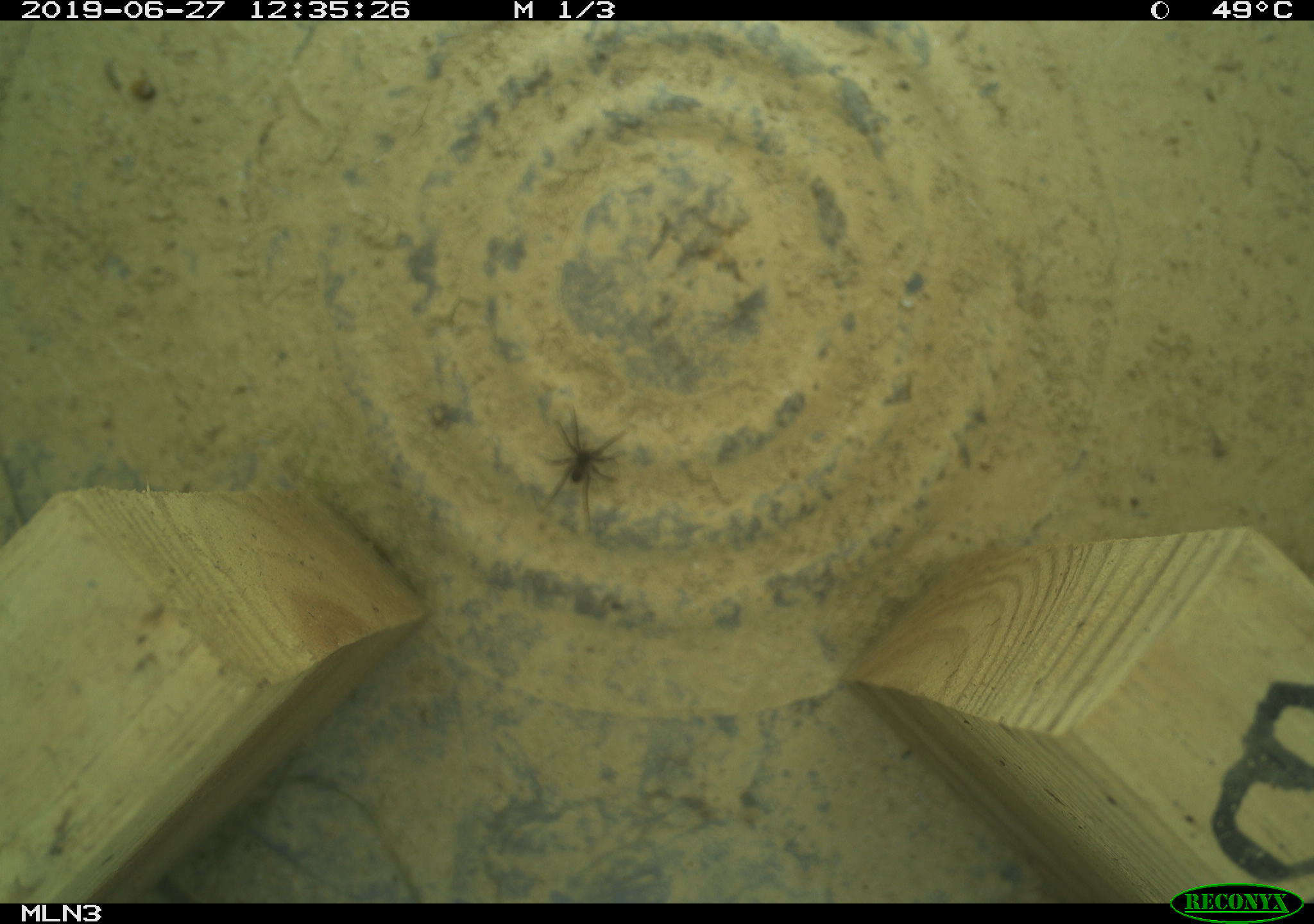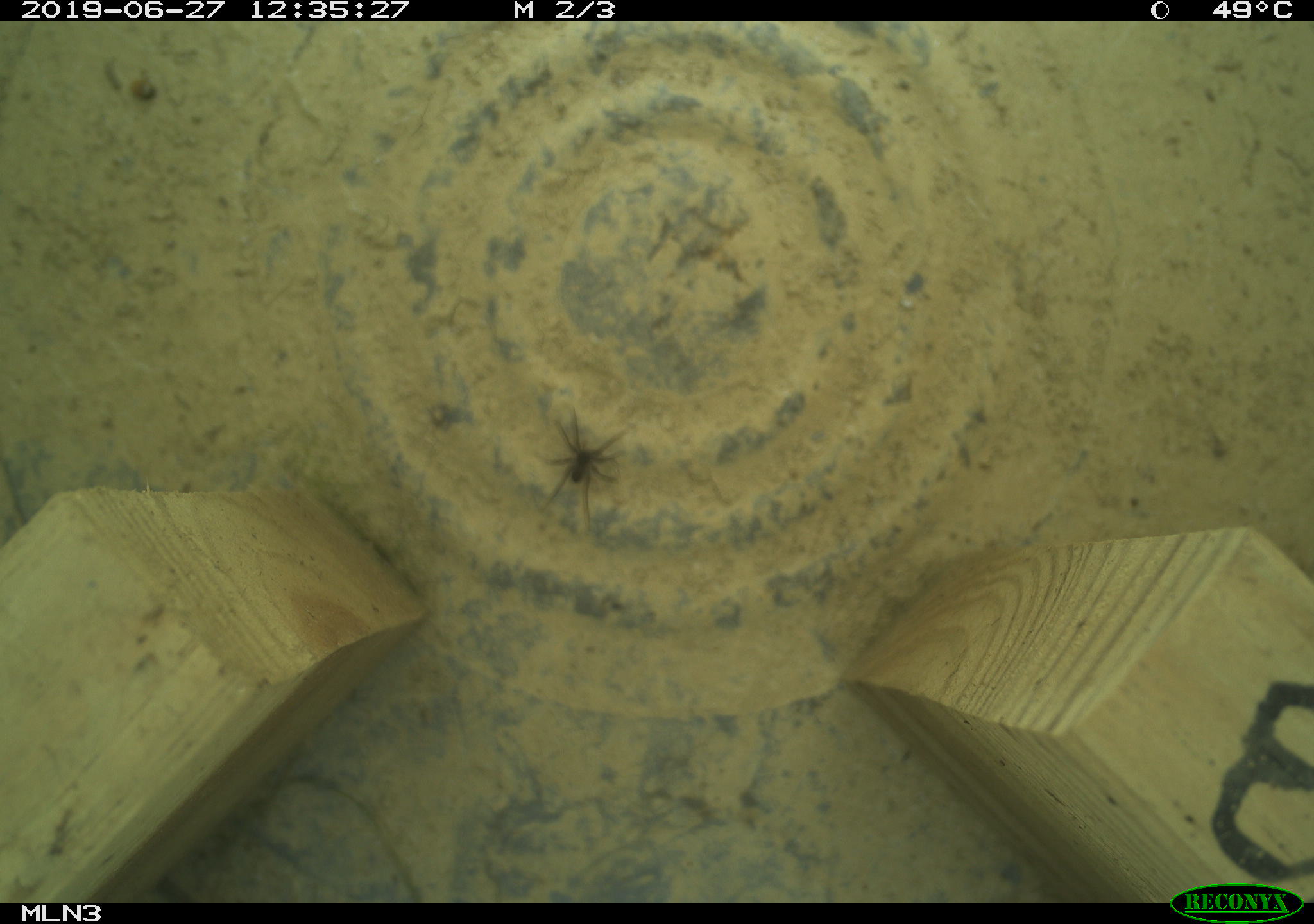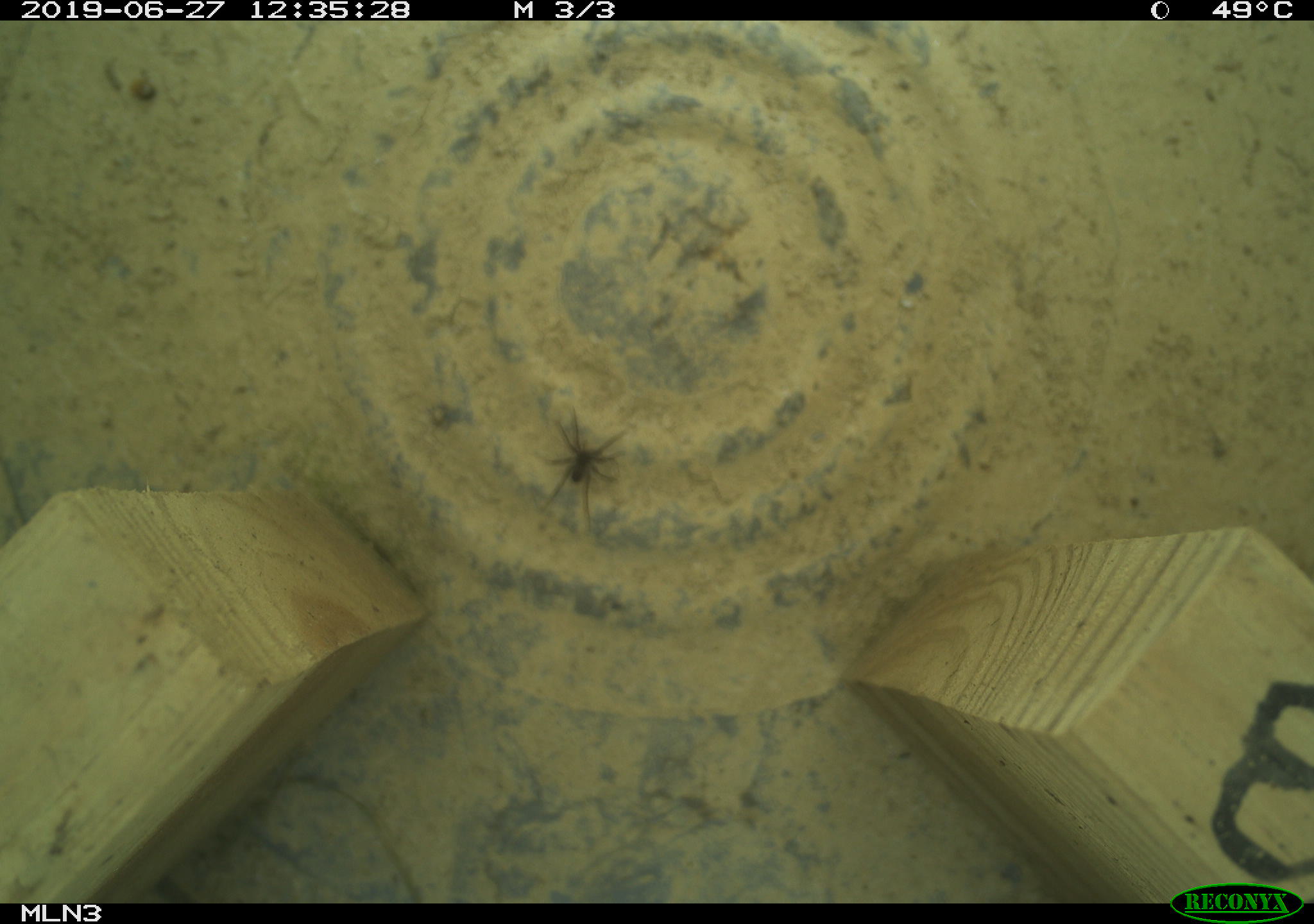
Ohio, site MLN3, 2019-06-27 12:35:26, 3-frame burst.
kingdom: Animalia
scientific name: Animalia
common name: animal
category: invertebrate